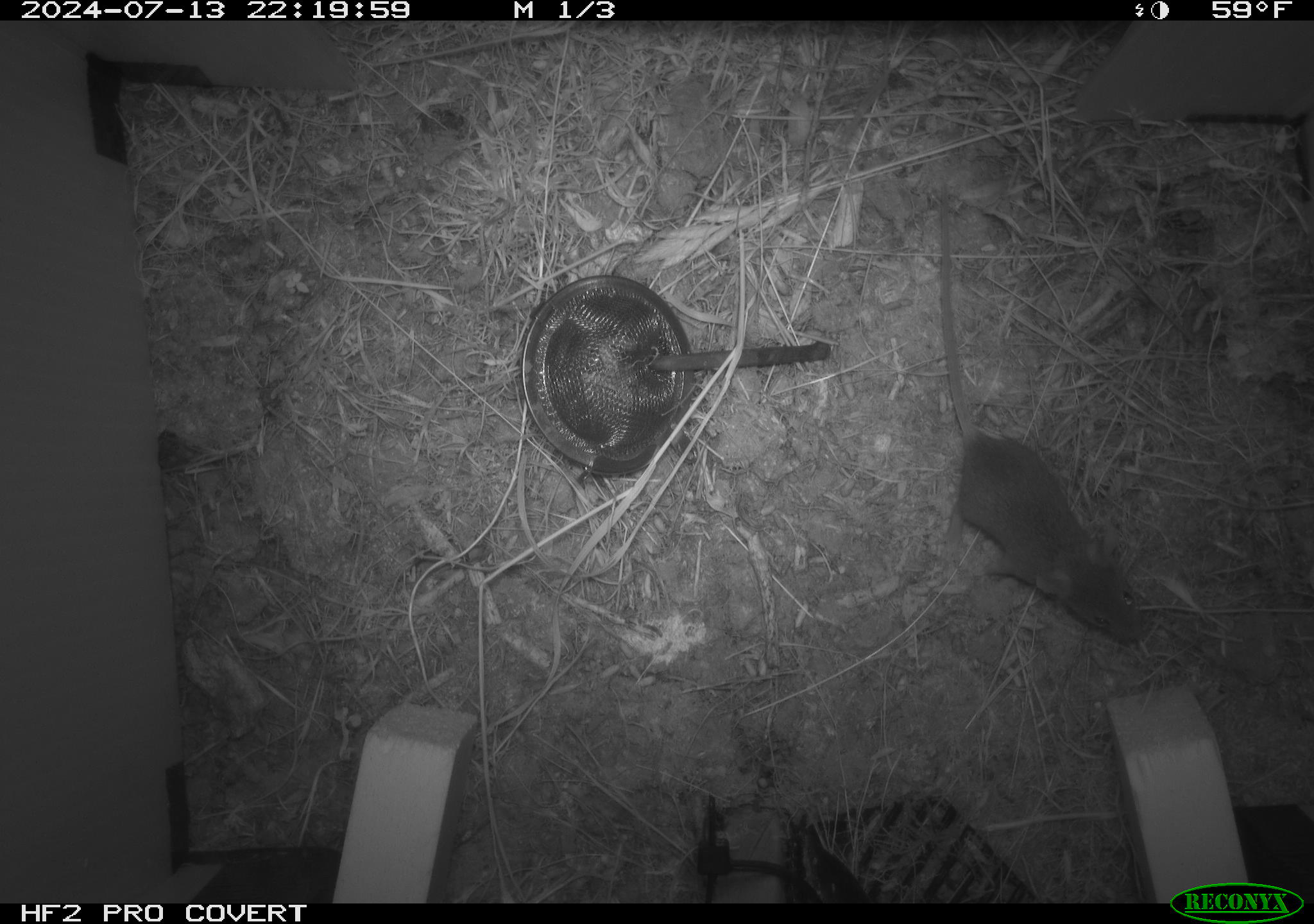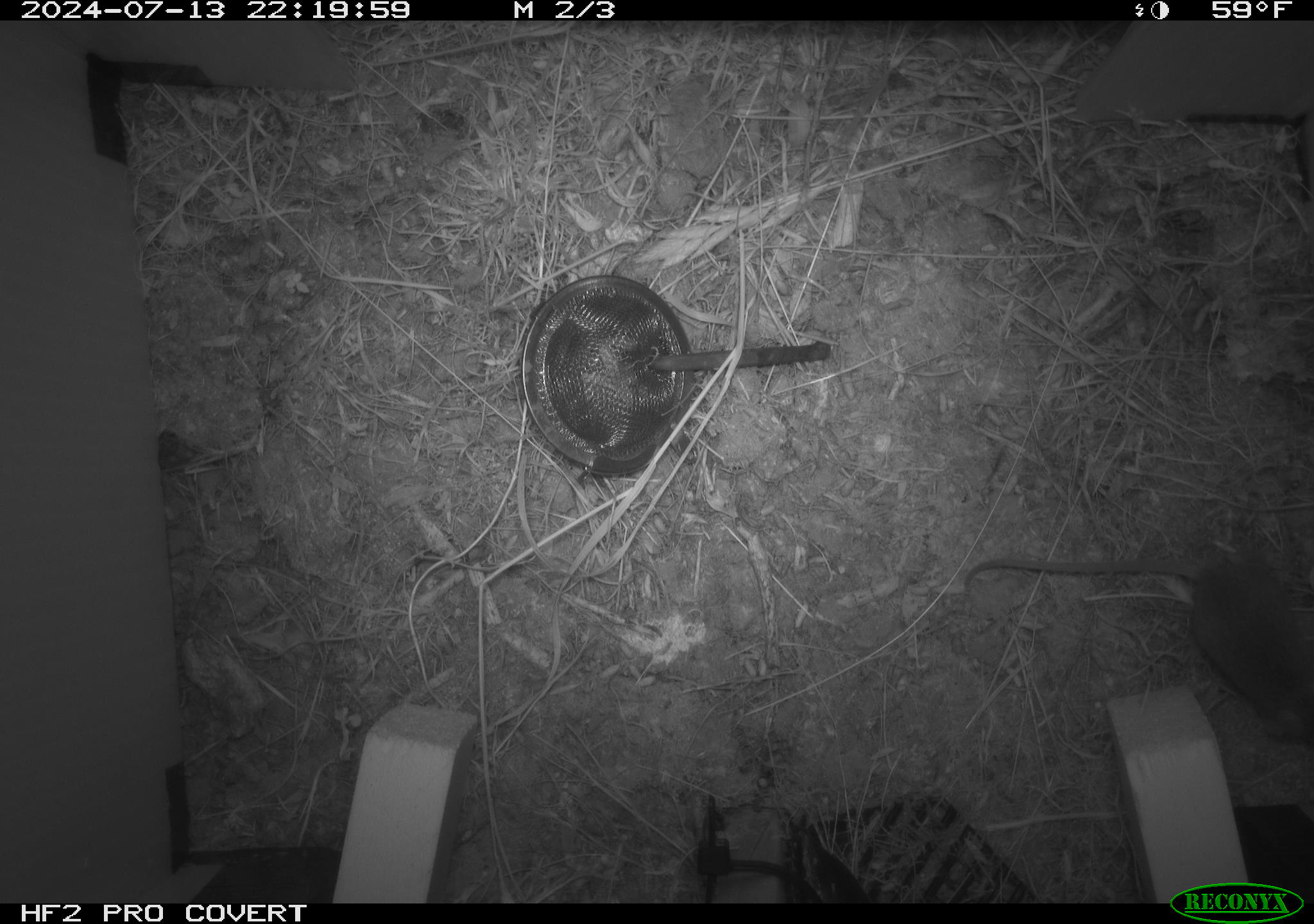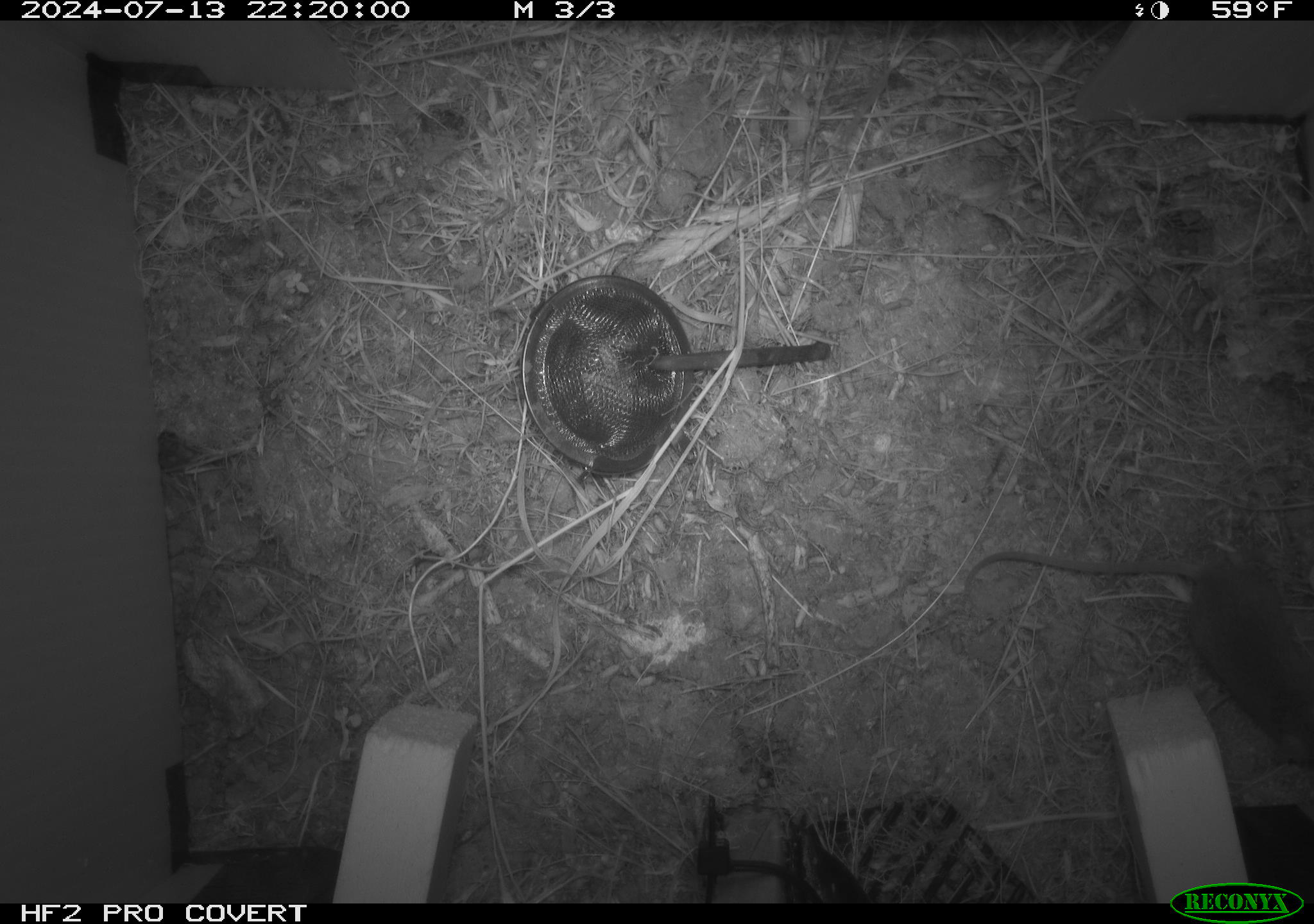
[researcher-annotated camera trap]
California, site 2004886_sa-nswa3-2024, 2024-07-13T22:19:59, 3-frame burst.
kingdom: Animalia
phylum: Chordata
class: Mammalia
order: Rodentia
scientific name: Rodentia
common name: rodent